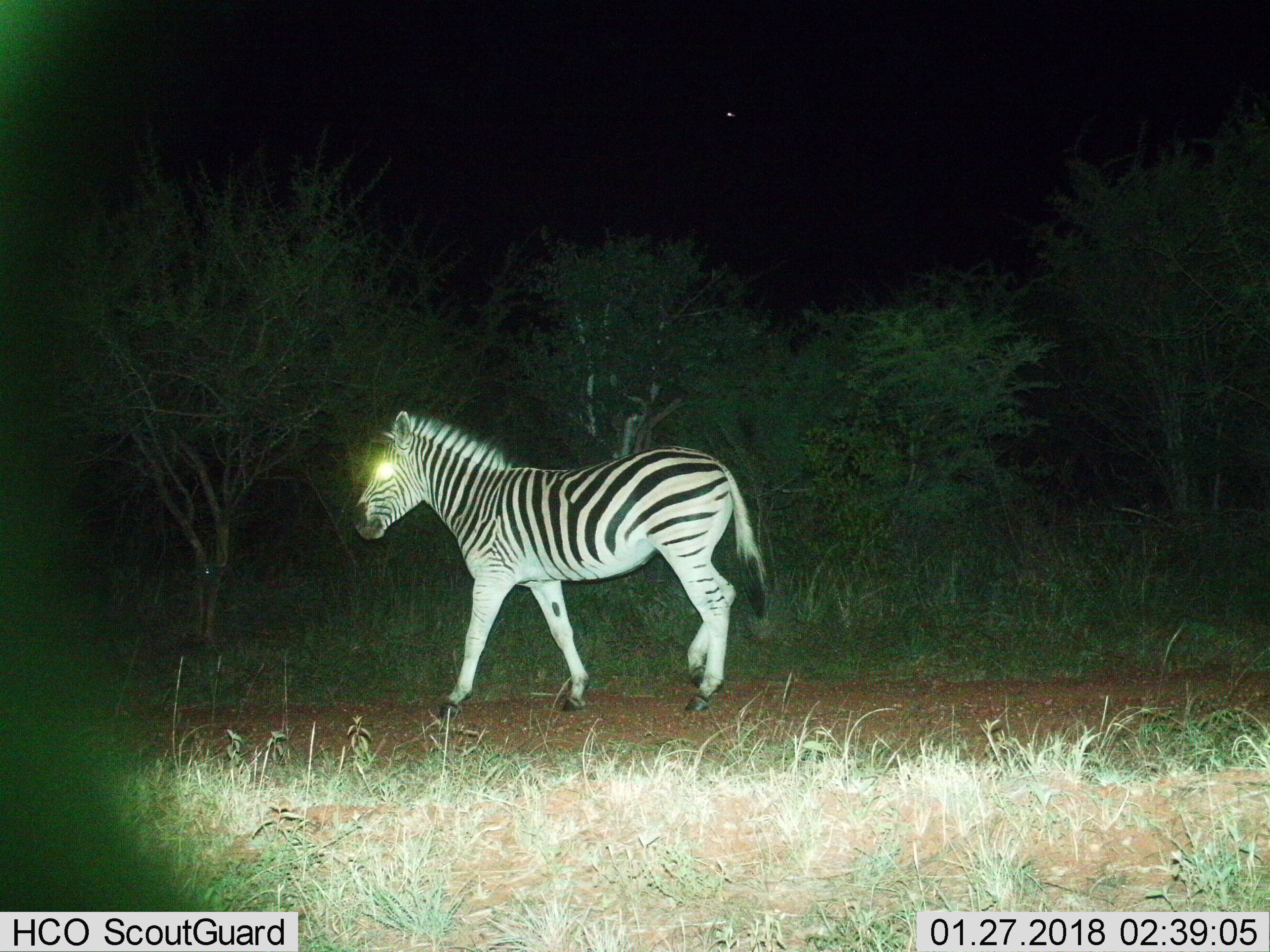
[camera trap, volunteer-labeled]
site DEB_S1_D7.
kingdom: Animalia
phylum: Chordata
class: Mammalia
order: Perissodactyla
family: Equidae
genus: Equus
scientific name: Equus quagga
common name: plains zebra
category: zebraplains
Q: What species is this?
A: Zebraplains (plains zebra) (Equus quagga).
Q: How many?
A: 1.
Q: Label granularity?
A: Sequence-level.